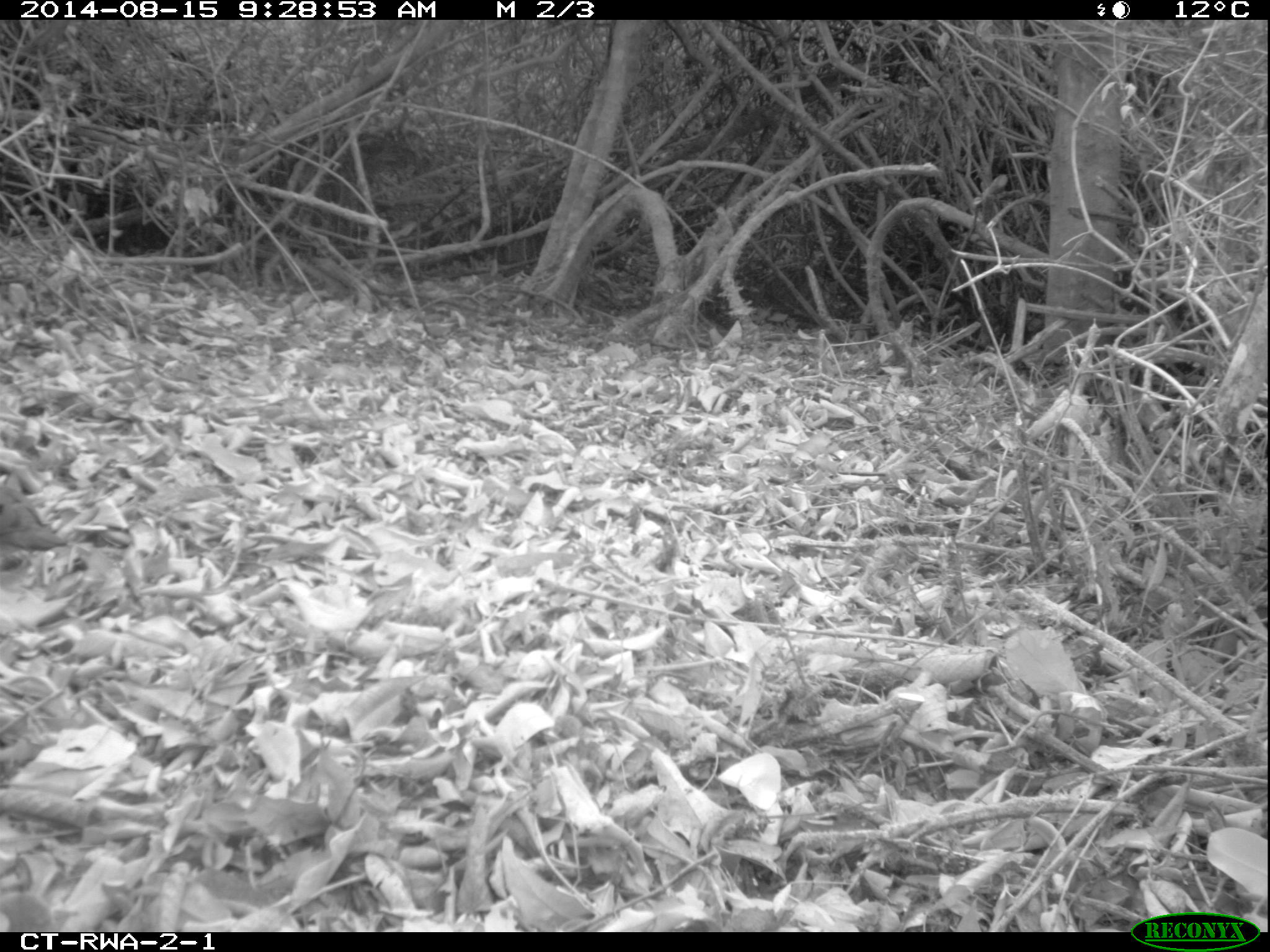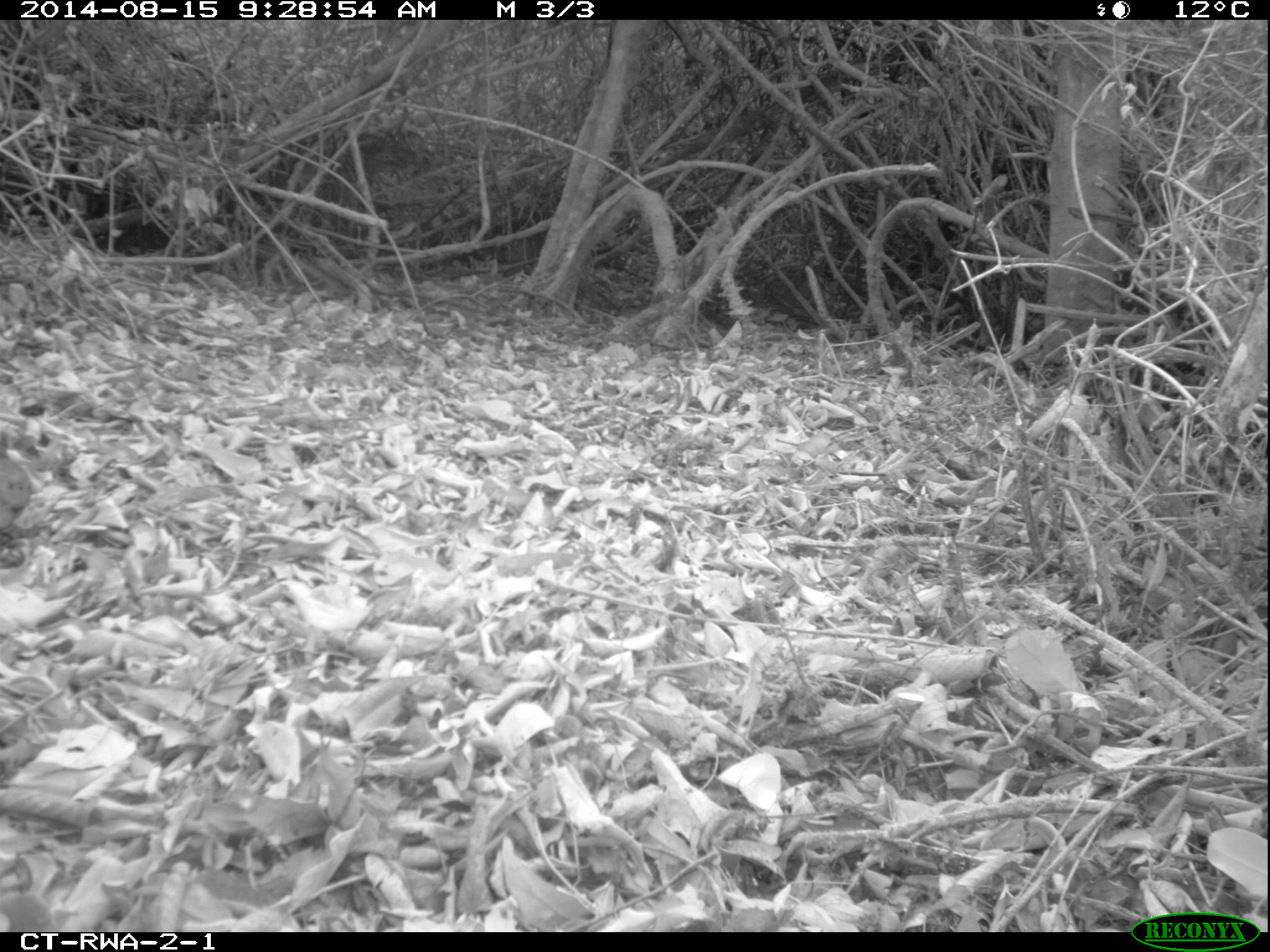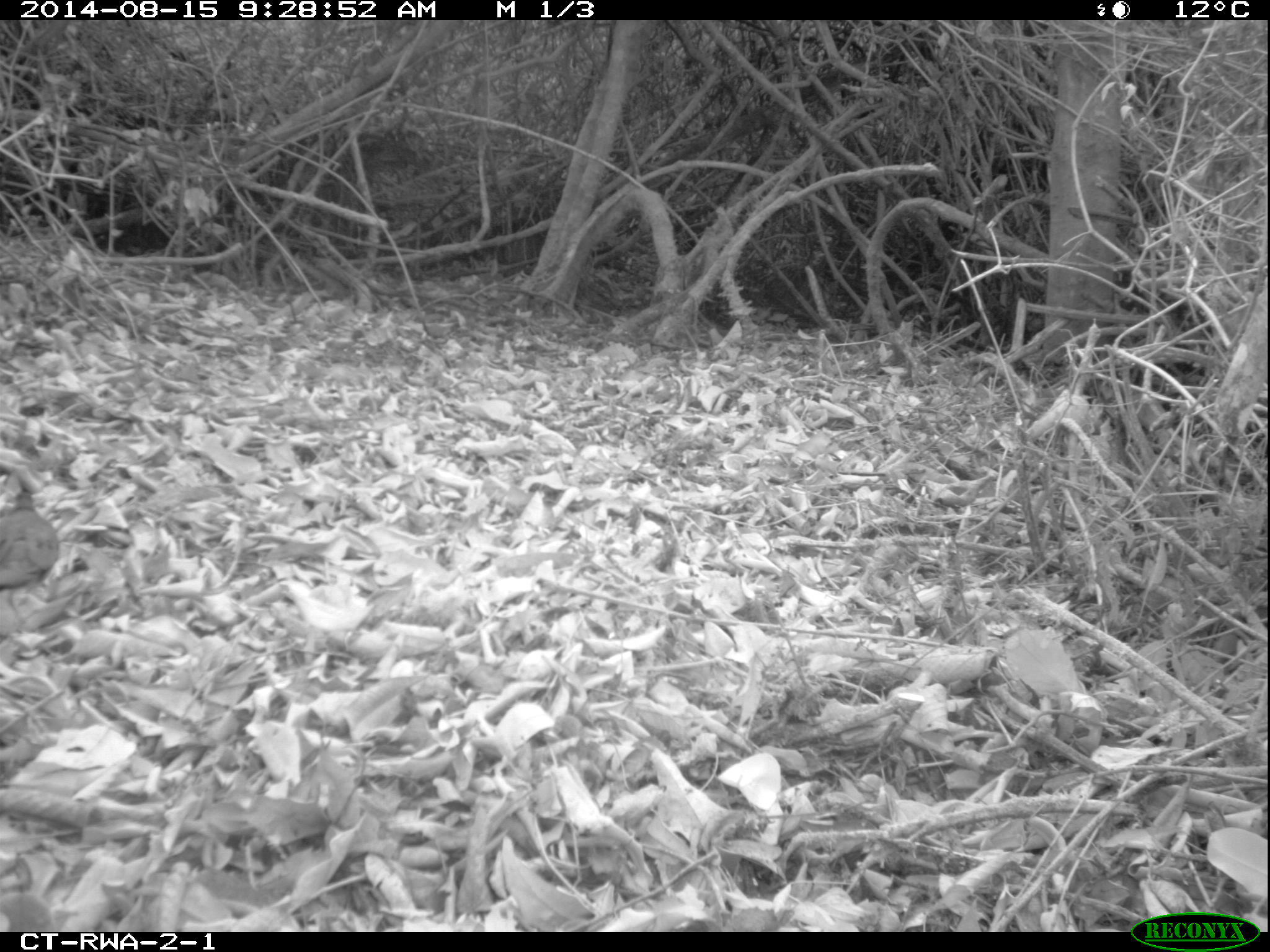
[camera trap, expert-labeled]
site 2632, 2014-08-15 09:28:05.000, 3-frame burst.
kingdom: Animalia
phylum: Chordata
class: Aves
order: Columbiformes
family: Columbidae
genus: Turtur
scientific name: Turtur tympanistria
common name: tambourine dove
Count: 1.